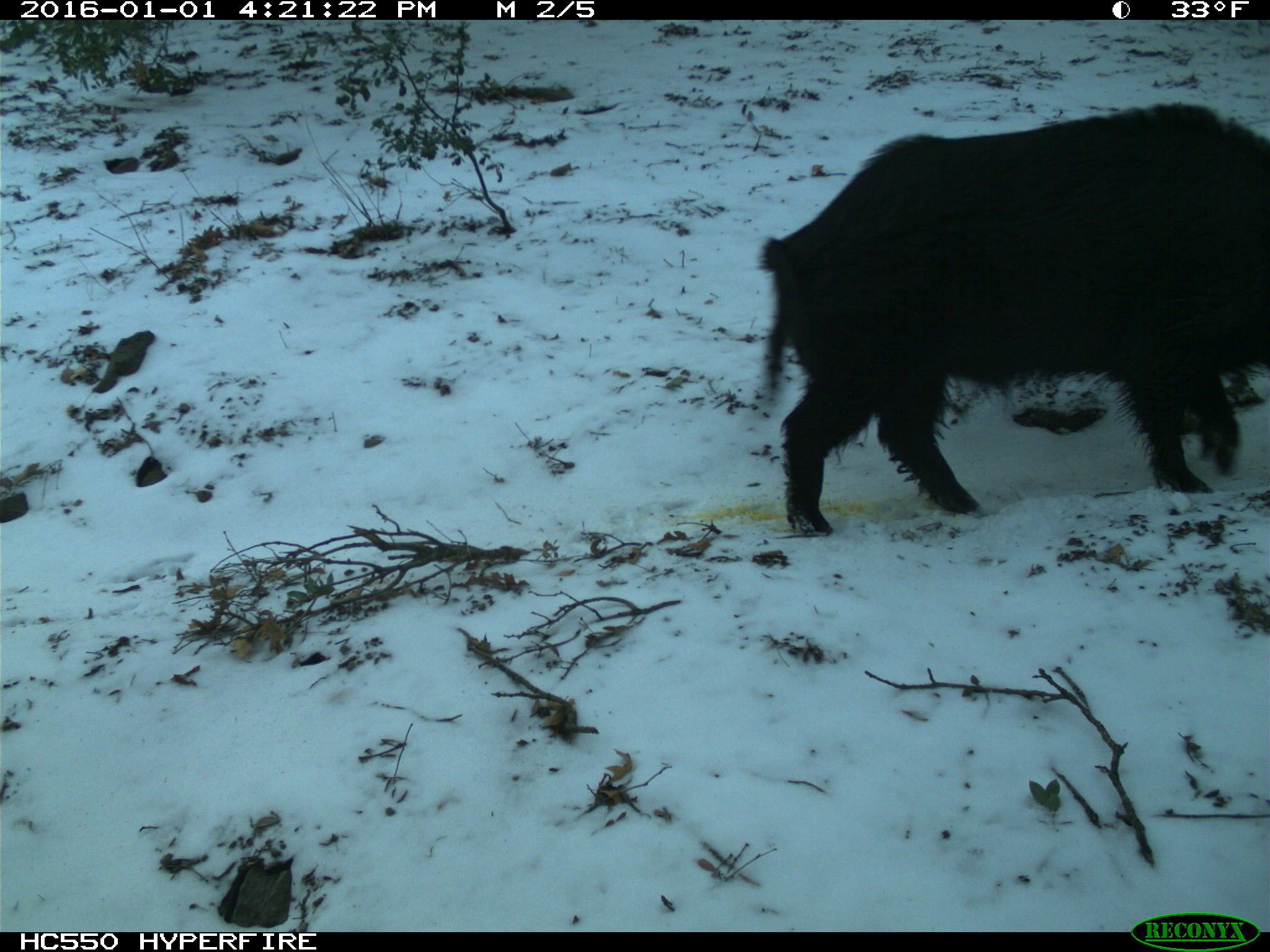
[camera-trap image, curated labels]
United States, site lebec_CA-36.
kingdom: Animalia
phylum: Chordata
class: Mammalia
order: Artiodactyla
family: Suidae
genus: Sus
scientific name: Sus scrofa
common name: wild boar